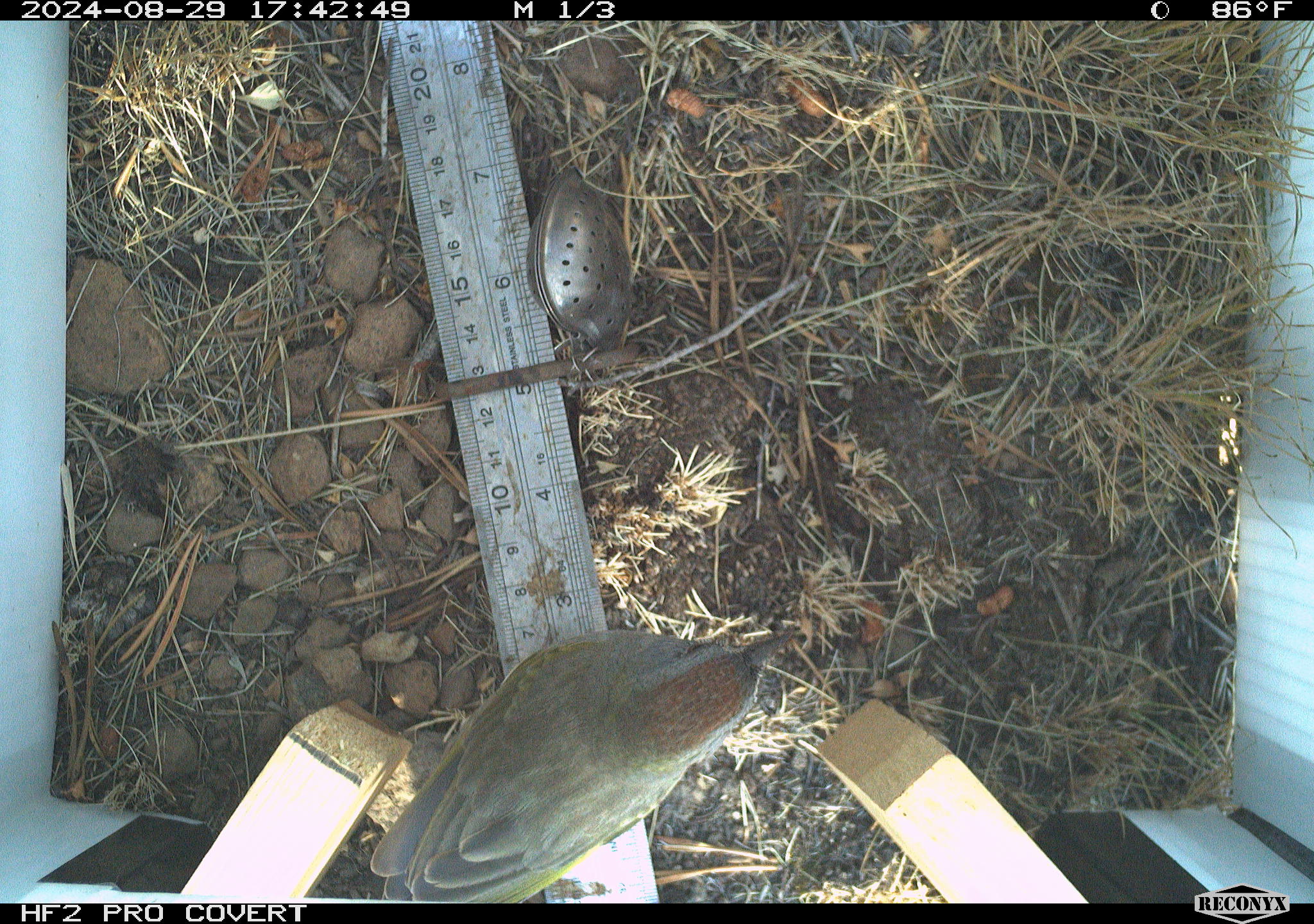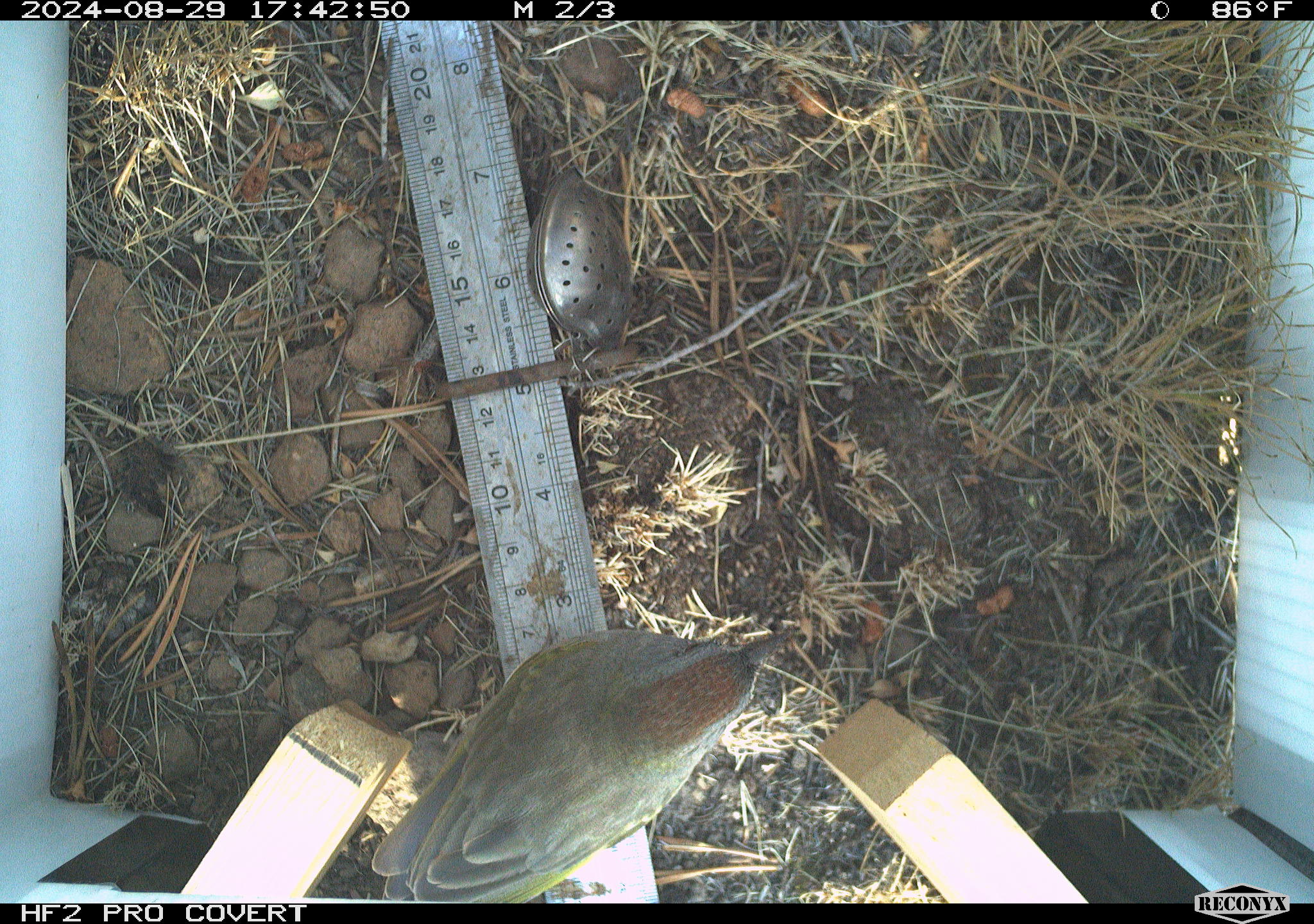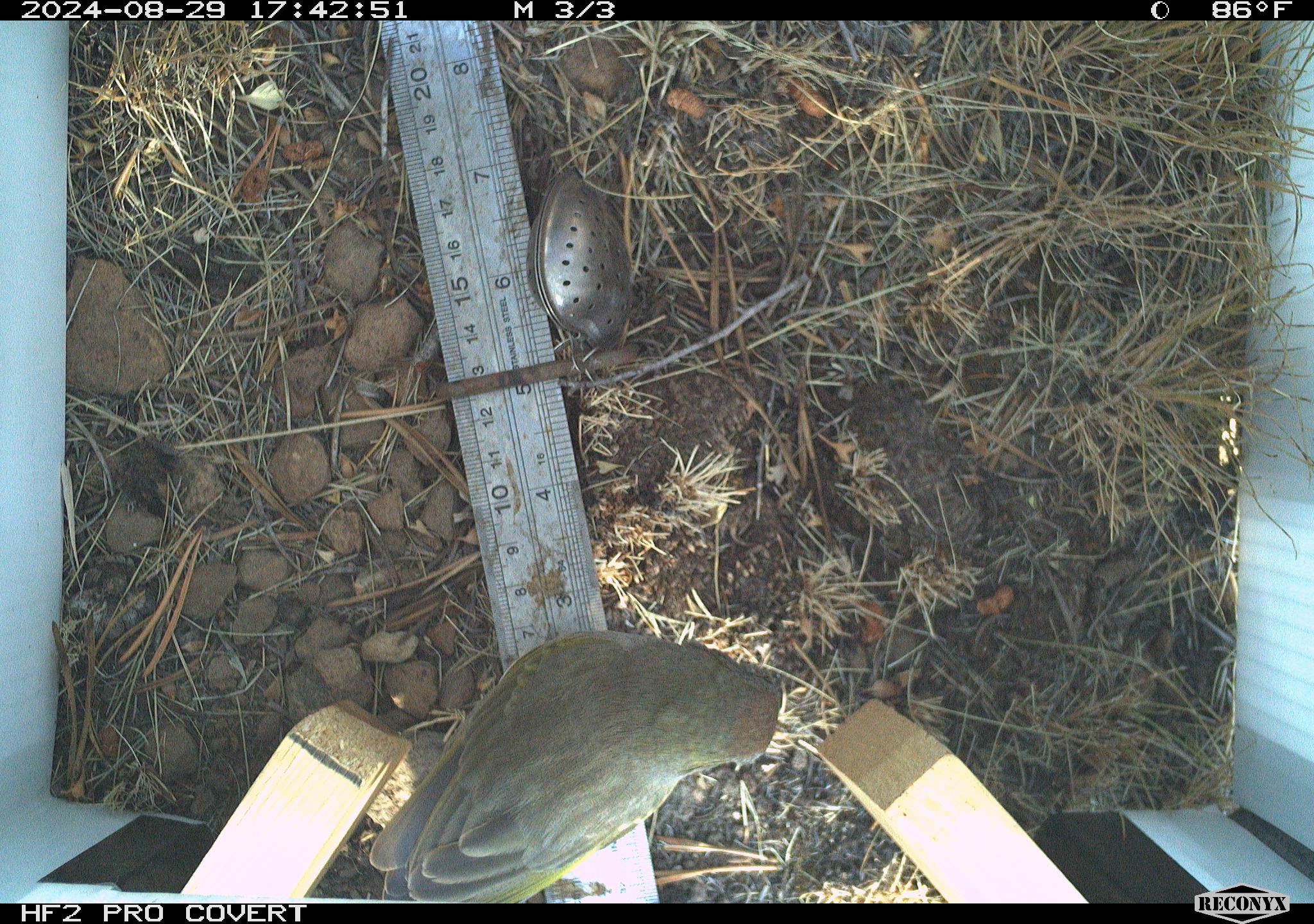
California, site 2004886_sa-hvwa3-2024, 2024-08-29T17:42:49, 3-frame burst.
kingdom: Animalia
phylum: Chordata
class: Aves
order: Passeriformes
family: Passerellidae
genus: Pipilo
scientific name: Pipilo chlorurus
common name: green-tailed towhee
Green-tailed towhee (Pipilo chlorurus).